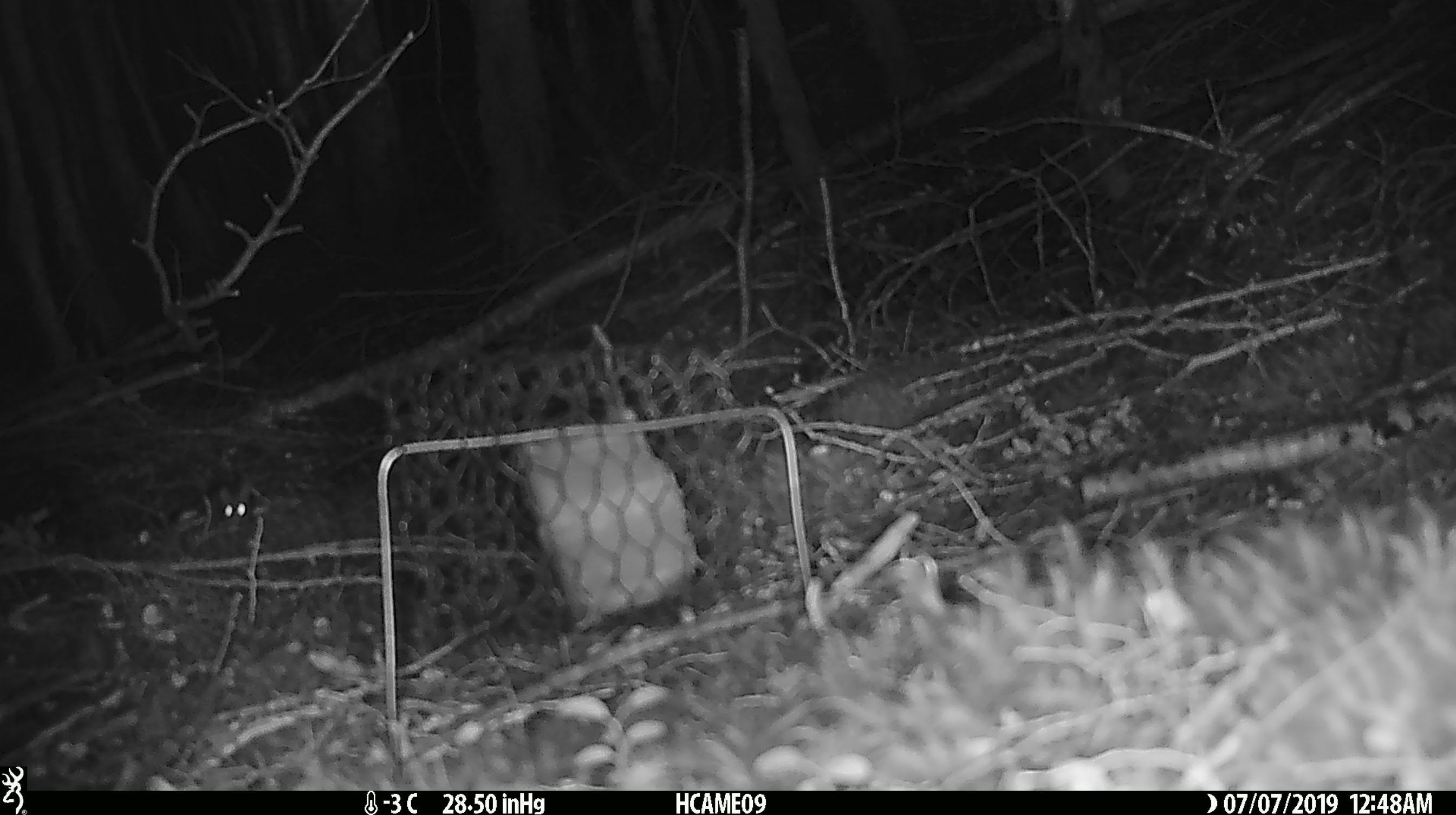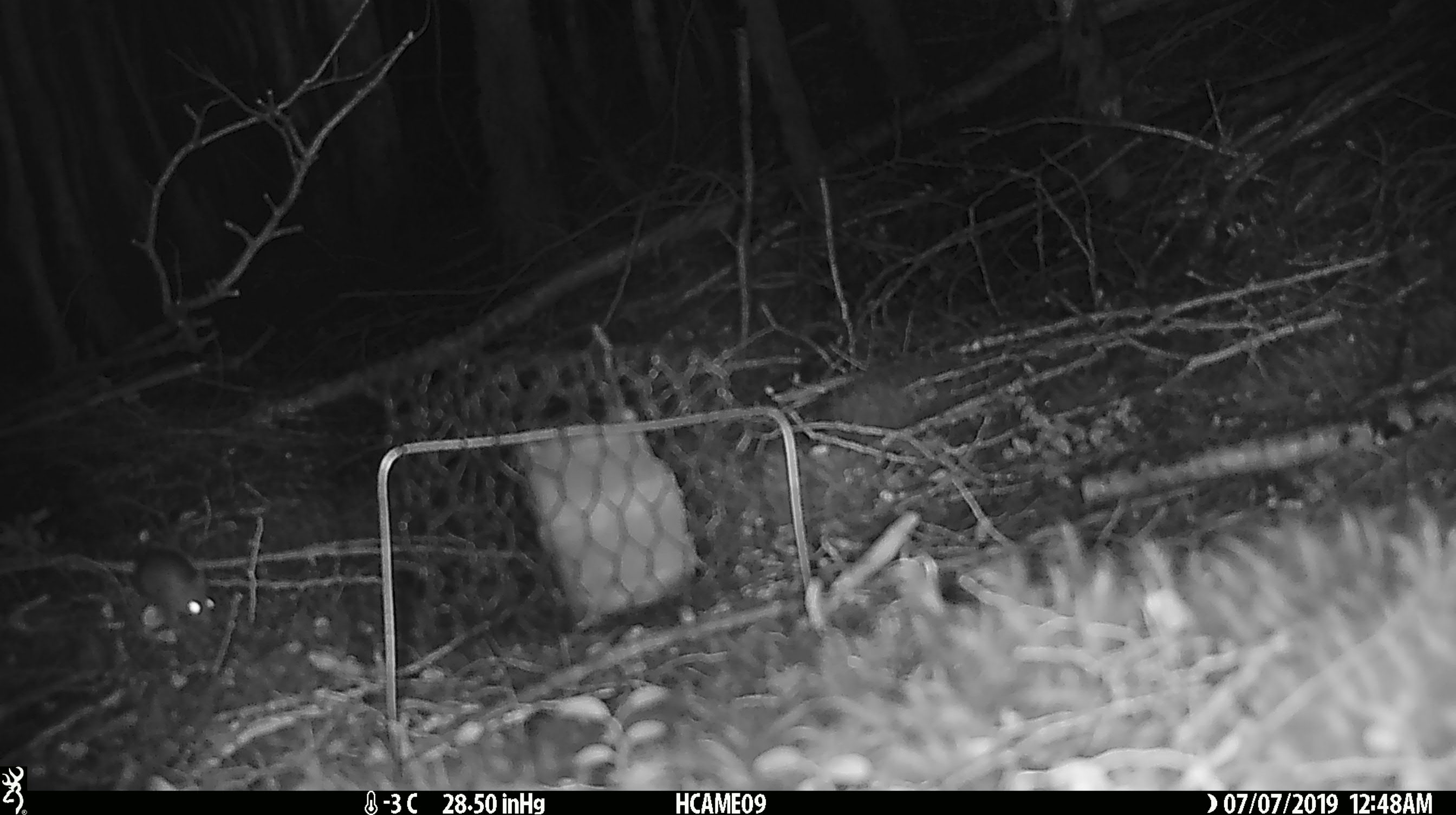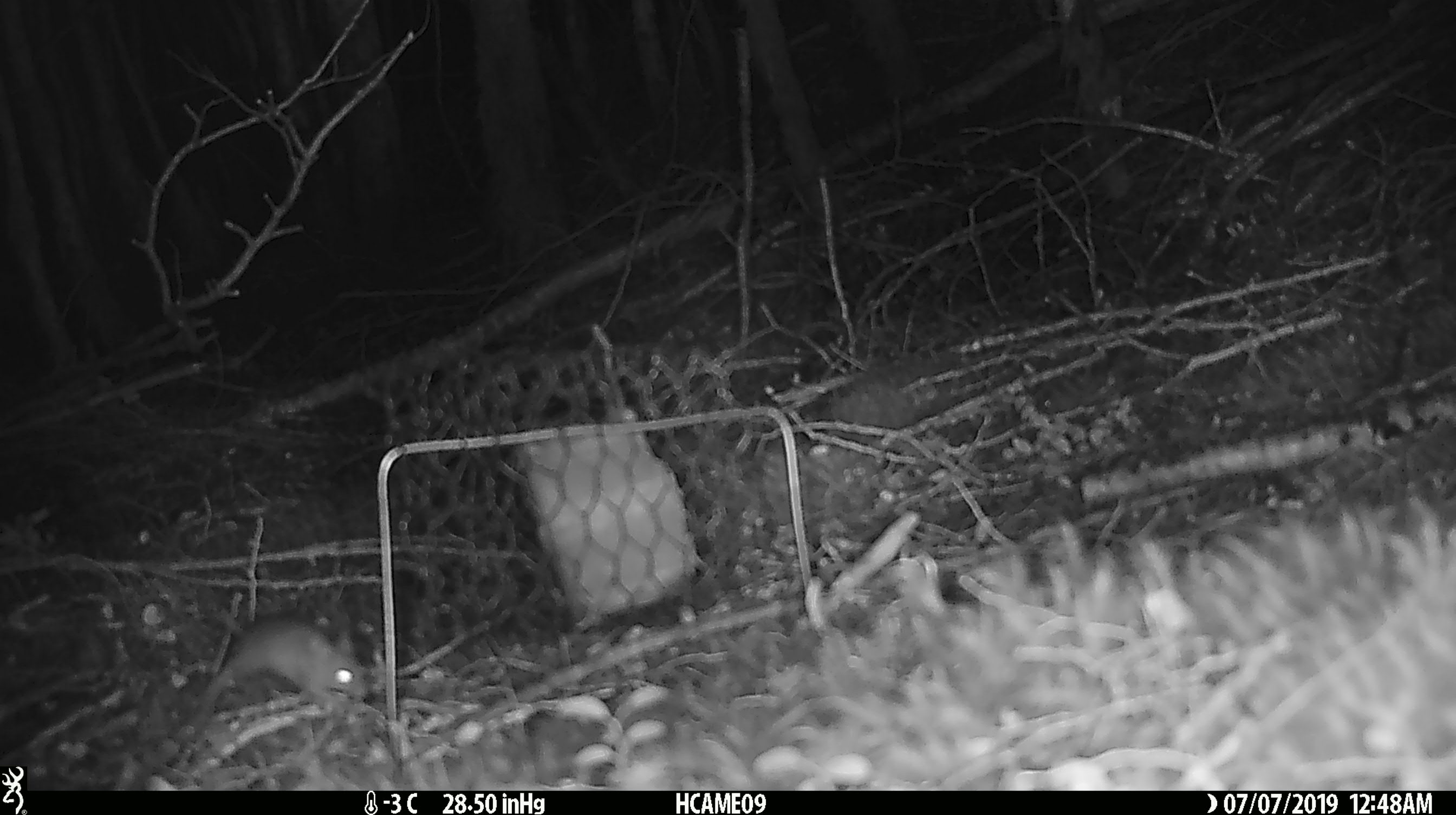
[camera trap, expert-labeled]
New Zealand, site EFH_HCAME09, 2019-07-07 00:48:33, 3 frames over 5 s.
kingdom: Animalia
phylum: Chordata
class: Mammalia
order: Rodentia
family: Muridae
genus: Mus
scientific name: Mus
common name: mouse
Mouse (Mus).